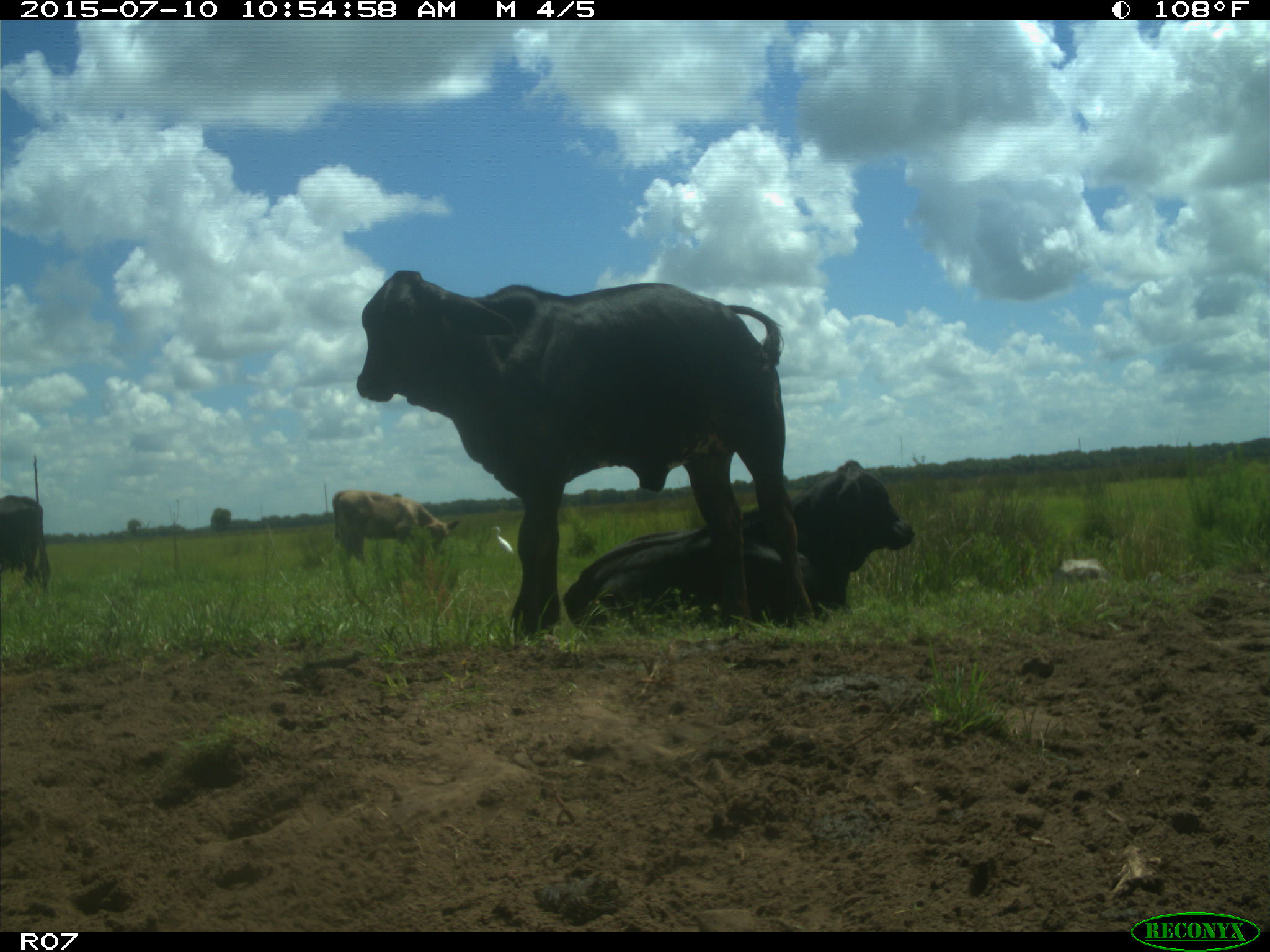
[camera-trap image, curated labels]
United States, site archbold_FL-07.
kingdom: Animalia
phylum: Chordata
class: Mammalia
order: Artiodactyla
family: Bovidae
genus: Bos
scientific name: Bos taurus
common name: domestic cow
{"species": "Bos taurus (domestic cow)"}